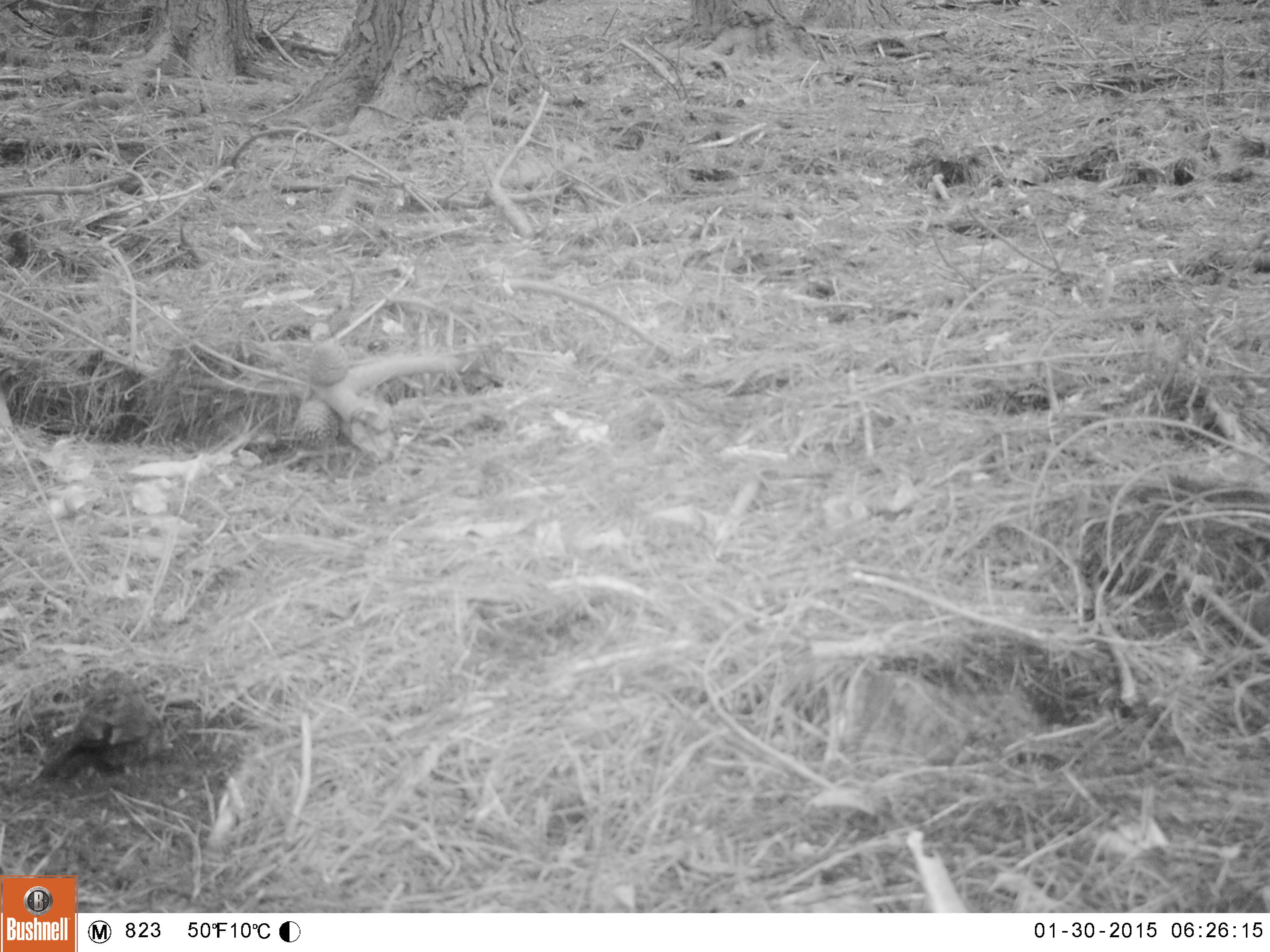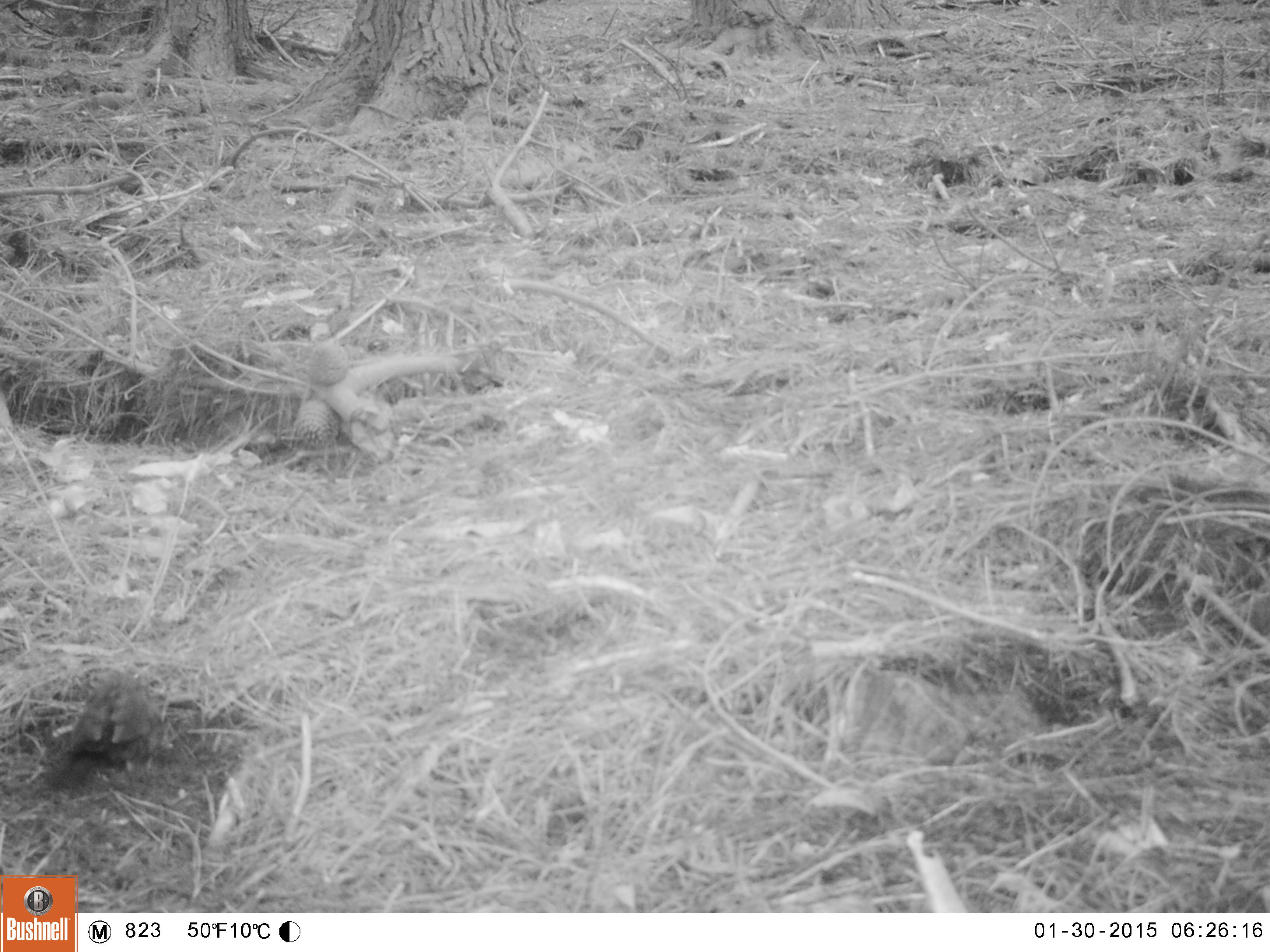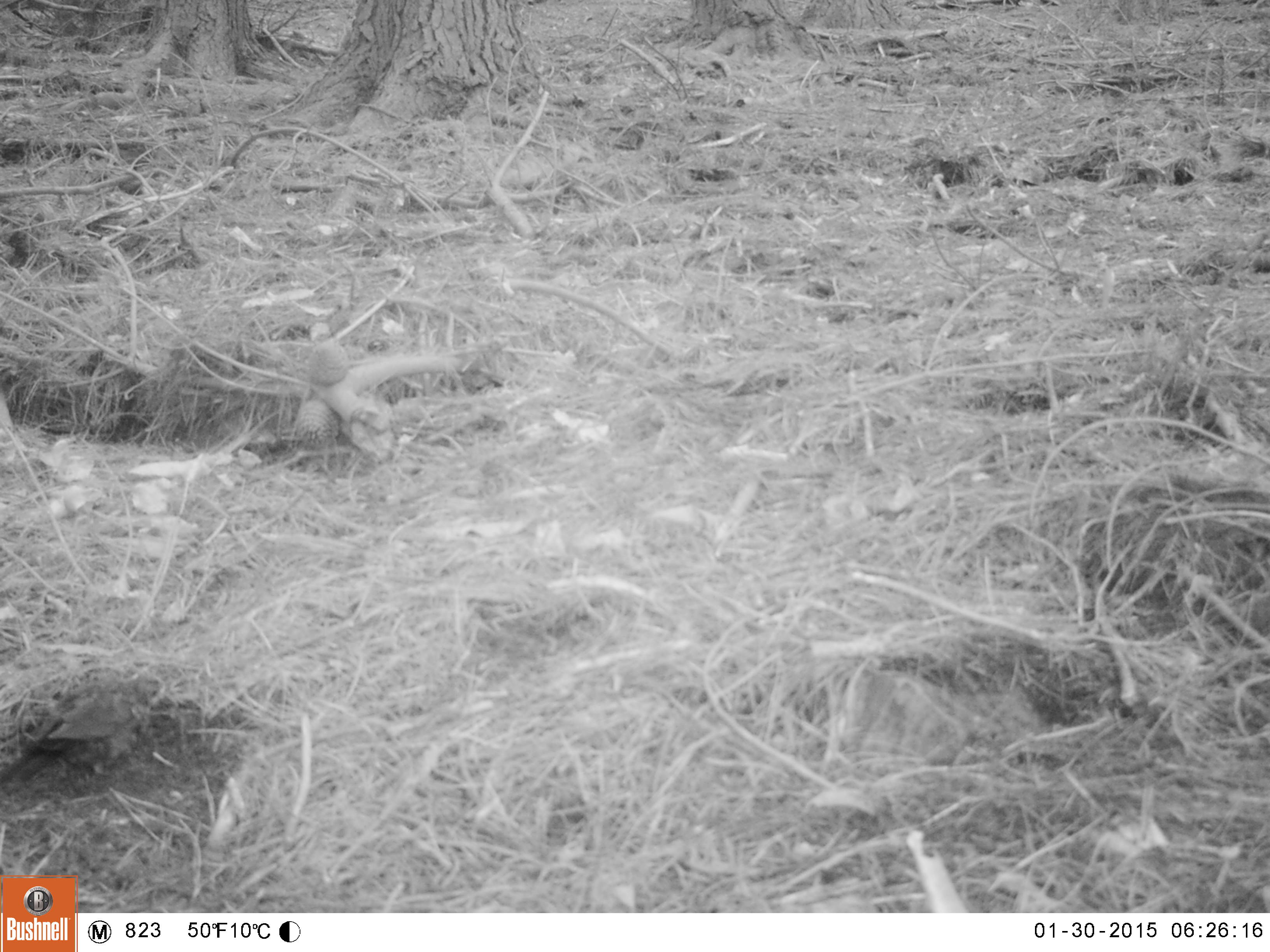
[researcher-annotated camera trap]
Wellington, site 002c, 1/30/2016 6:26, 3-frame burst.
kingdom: Animalia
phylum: Chordata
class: Aves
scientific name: Aves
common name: bird